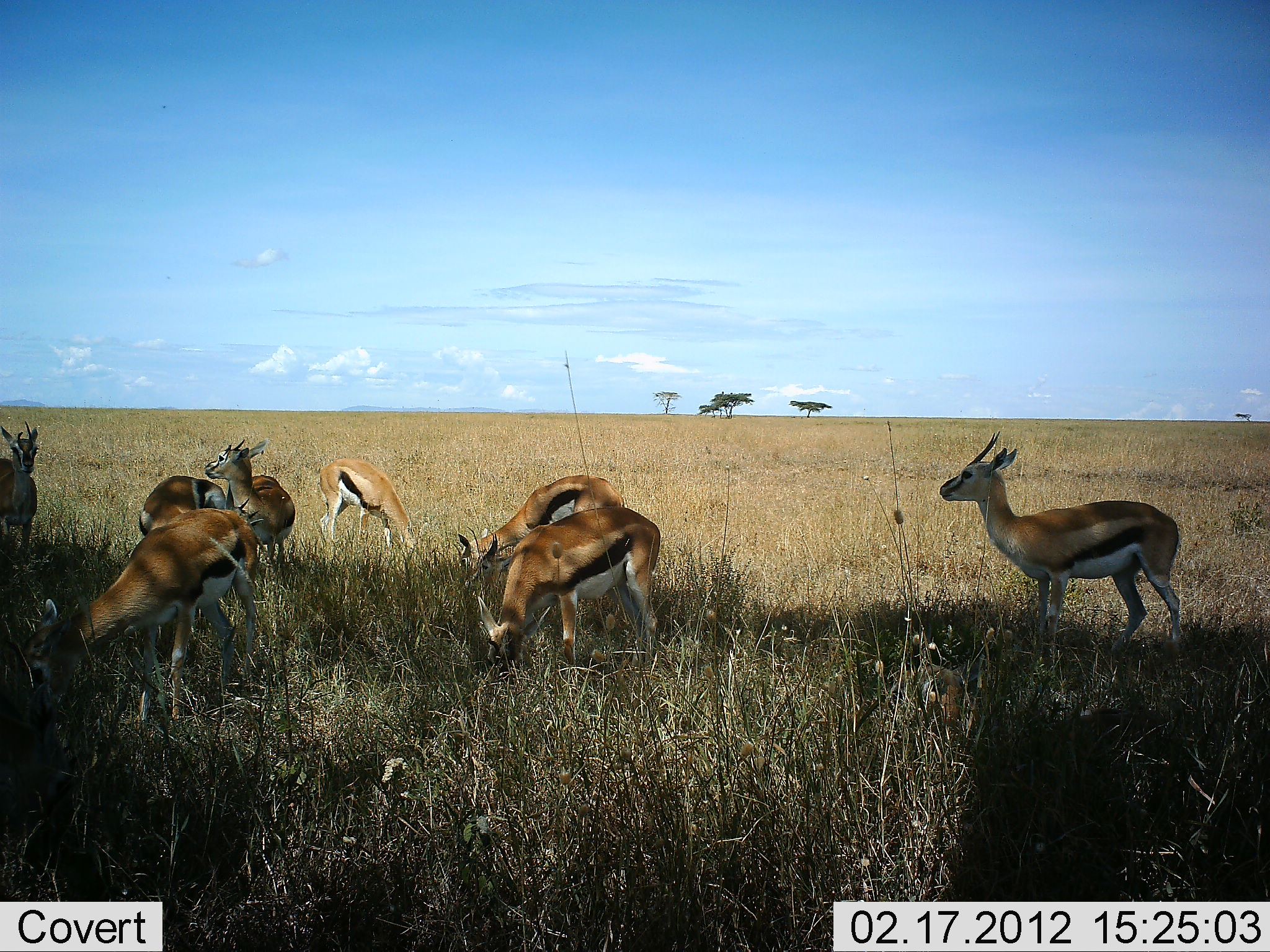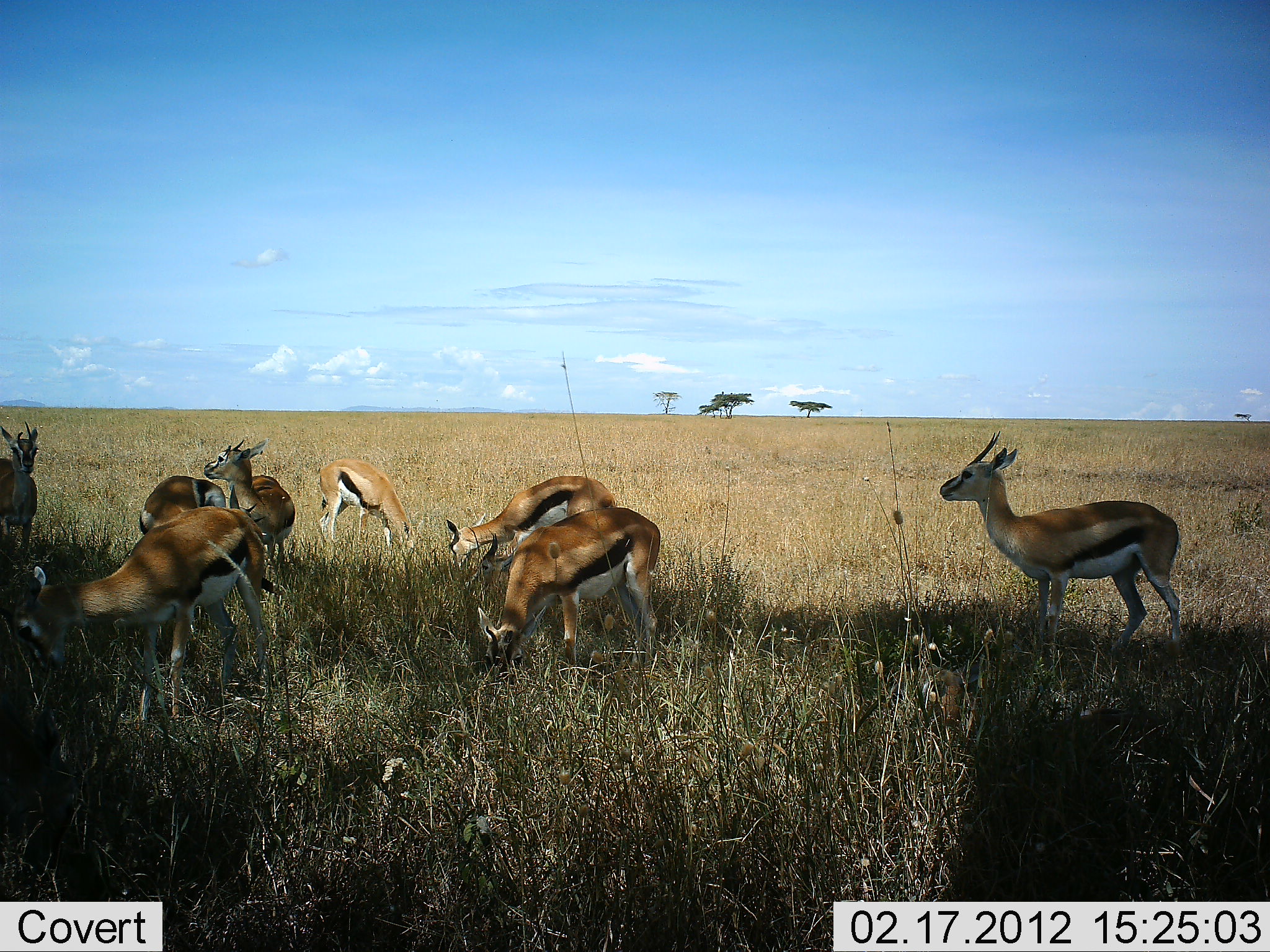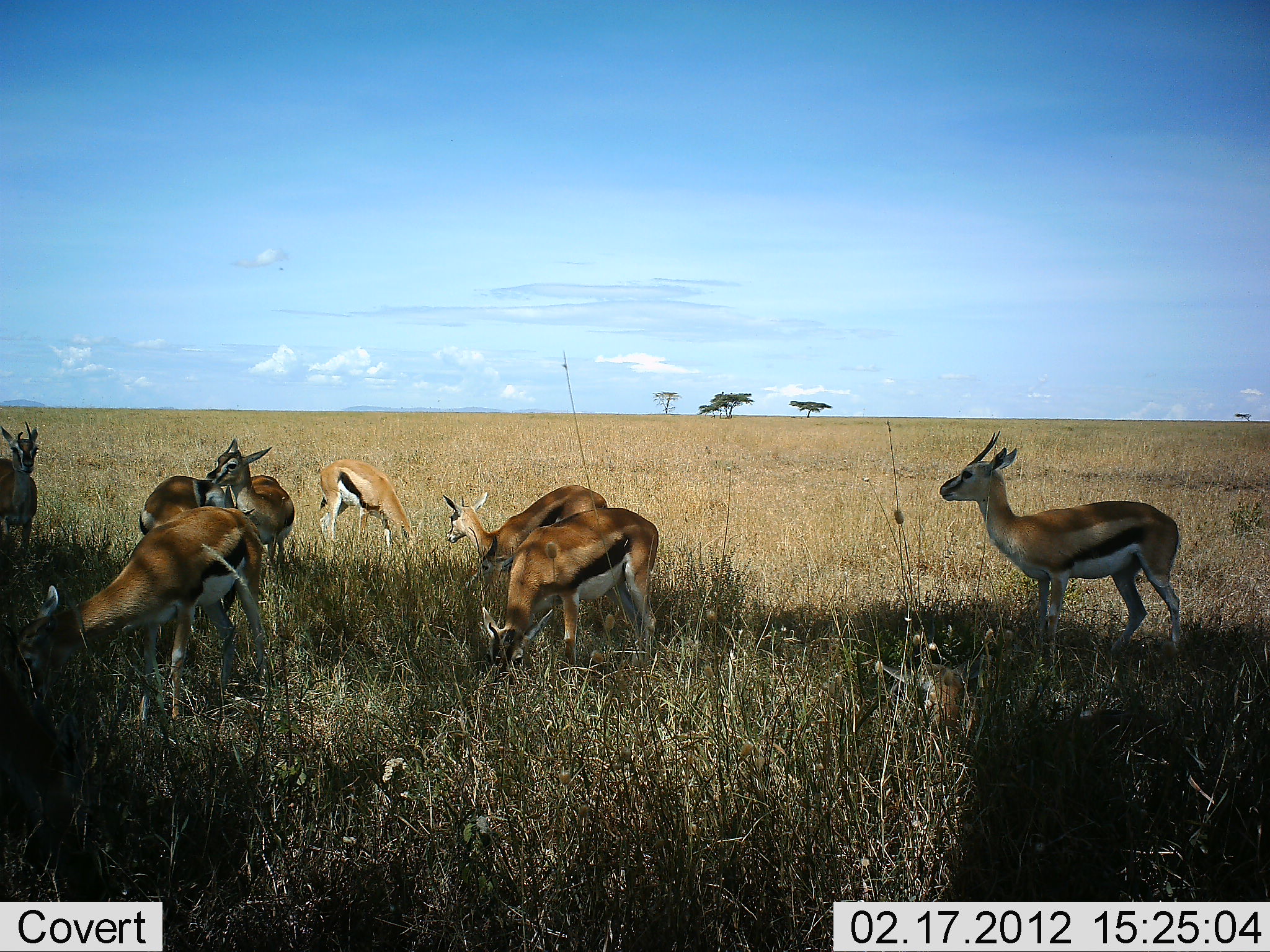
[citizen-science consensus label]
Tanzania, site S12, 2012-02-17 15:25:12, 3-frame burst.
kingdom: Animalia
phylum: Chordata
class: Mammalia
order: Artiodactyla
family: Bovidae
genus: Eudorcas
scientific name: Eudorcas thomsonii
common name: thomson's gazelle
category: gazellethomsons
Gazellethomsons (thomson's gazelle) (Eudorcas thomsonii), count 8. Behavior (volunteer vote fractions): standing 69%, resting 25%, moving 6%, interacting 6%. Young present (vote fraction): 0%. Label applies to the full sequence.